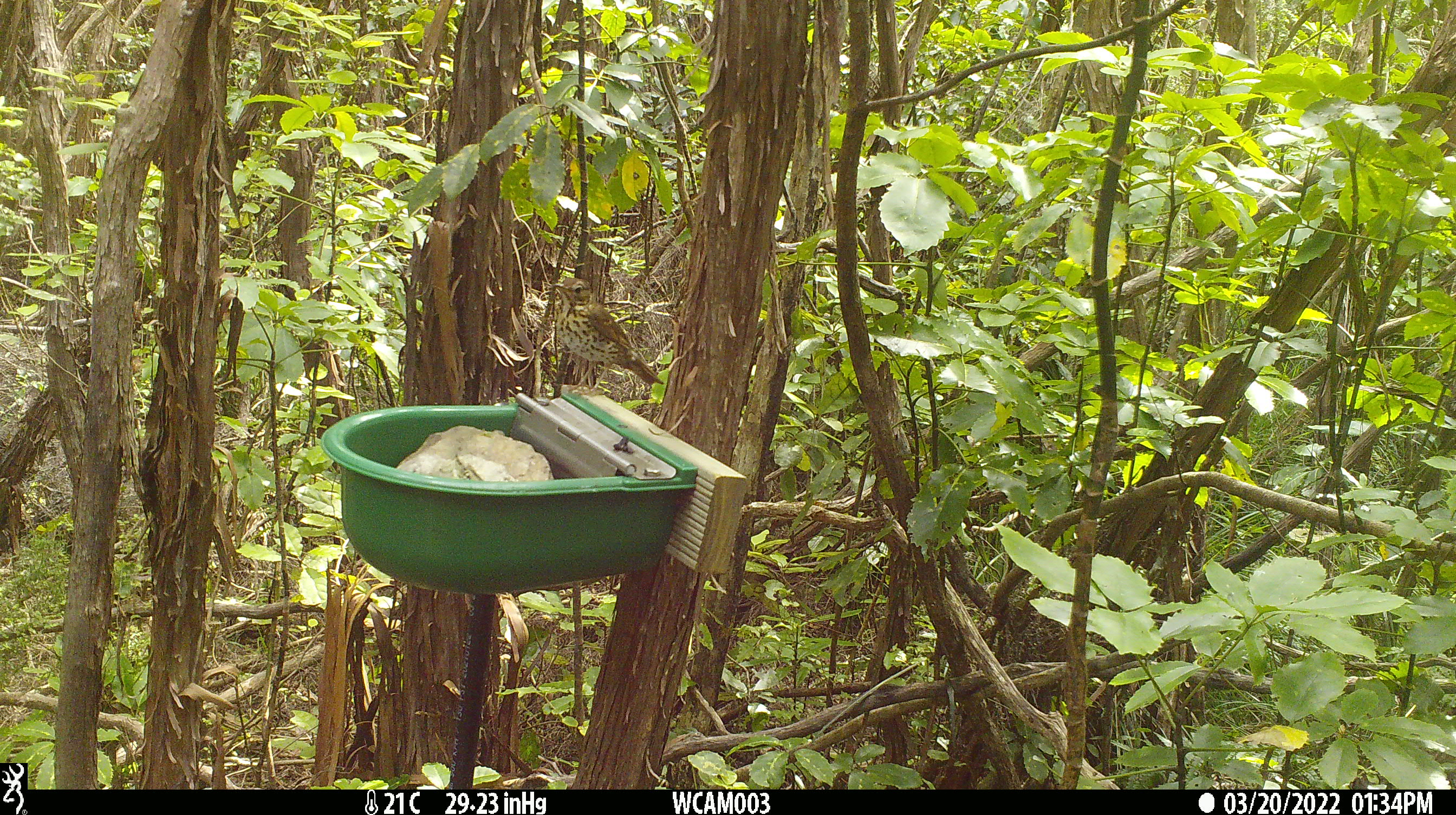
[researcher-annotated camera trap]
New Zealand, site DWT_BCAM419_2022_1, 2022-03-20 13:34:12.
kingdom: Animalia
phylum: Chordata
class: Aves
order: Passeriformes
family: Turdidae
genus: Turdus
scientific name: Turdus philomelos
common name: song thrush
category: thrush